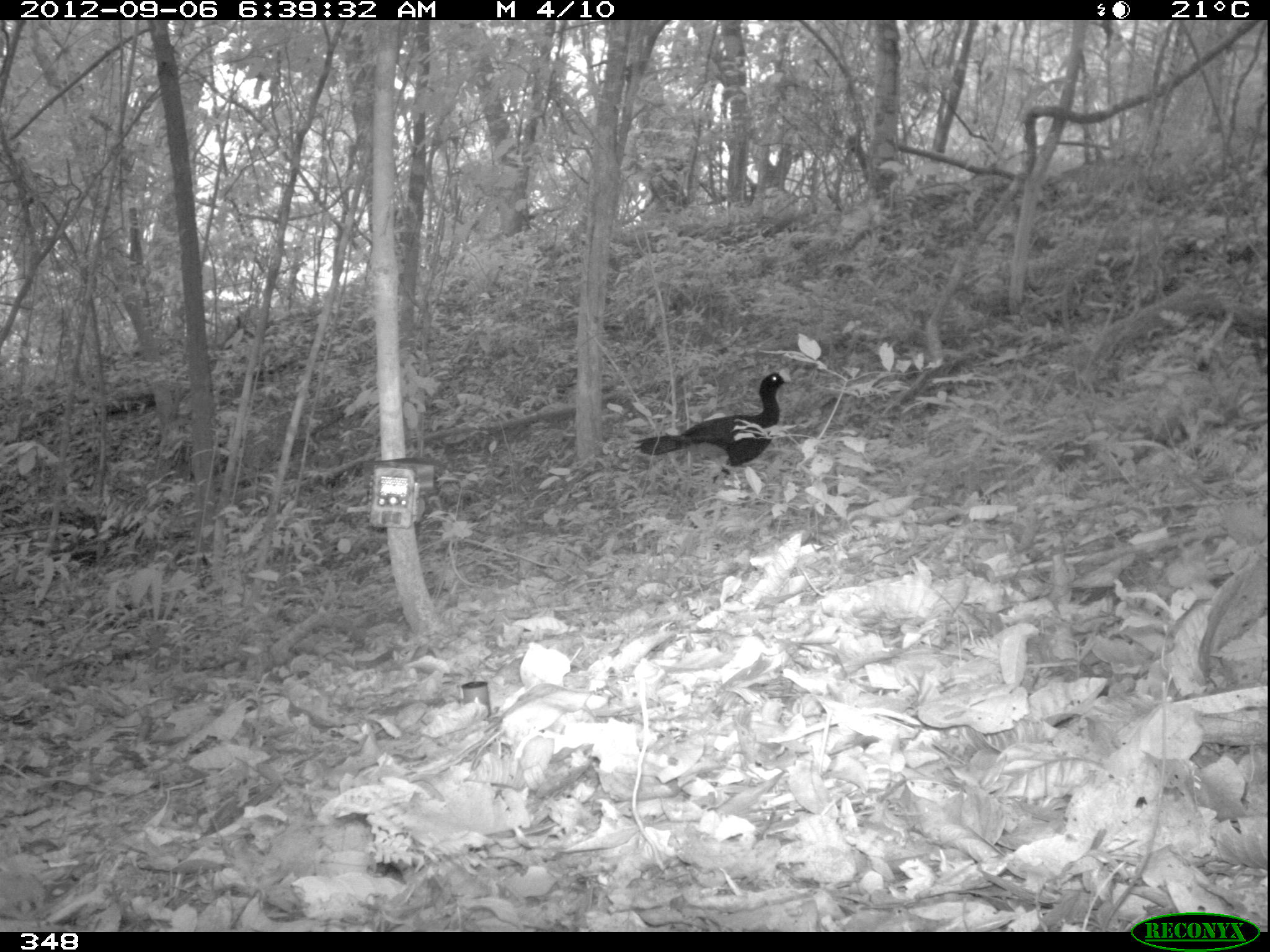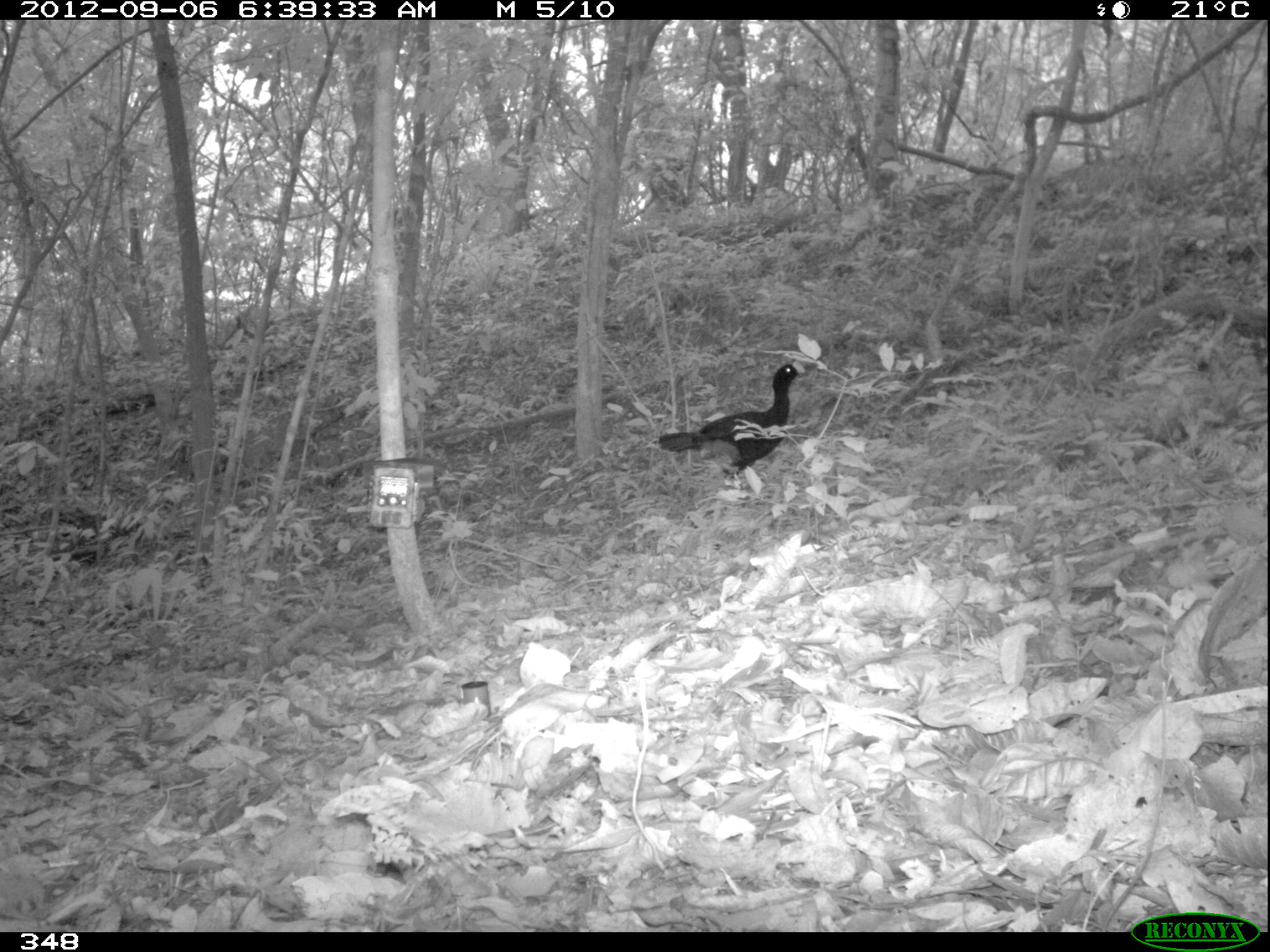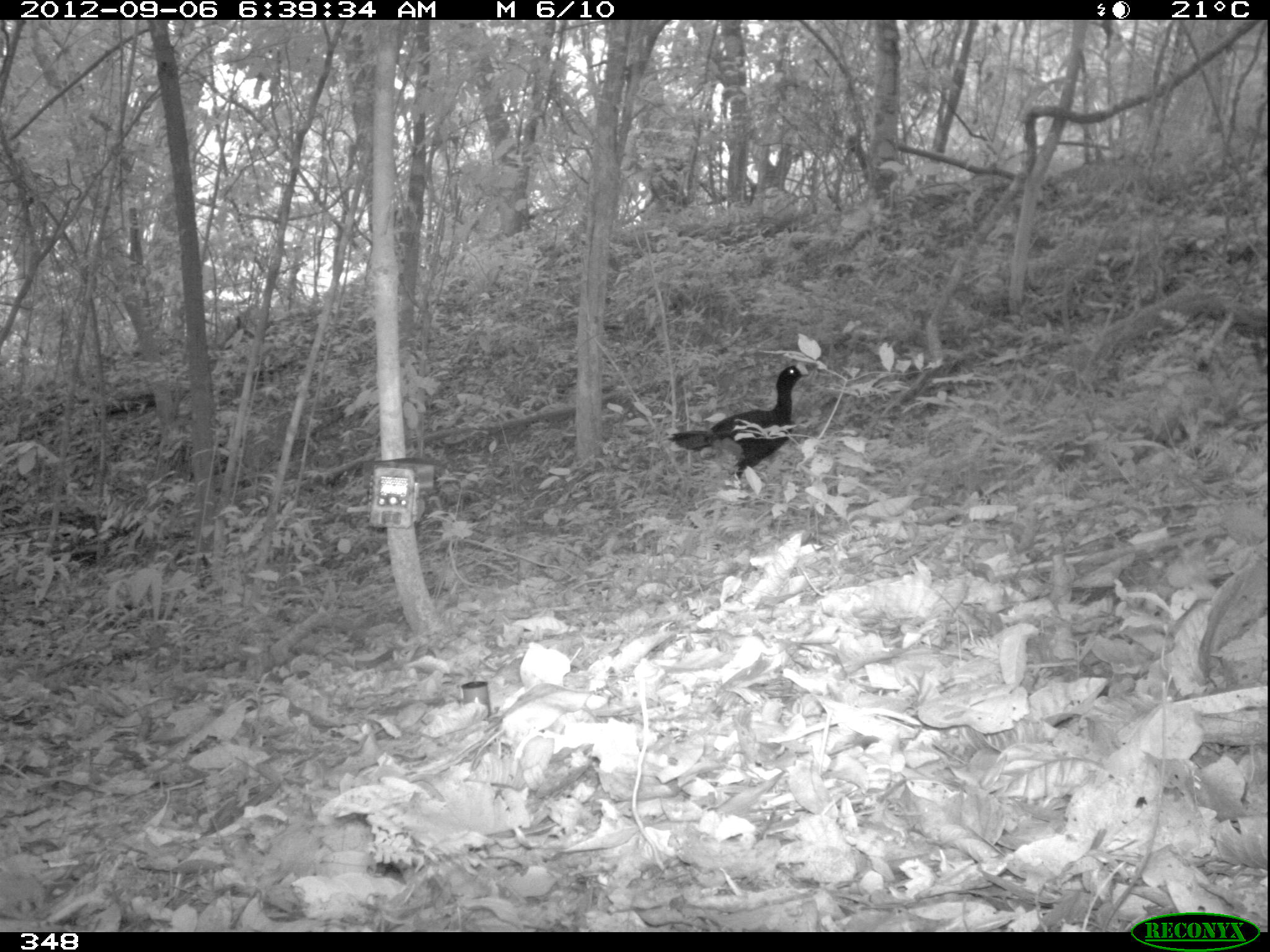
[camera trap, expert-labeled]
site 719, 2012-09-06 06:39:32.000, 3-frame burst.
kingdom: Animalia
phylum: Chordata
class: Aves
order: Galliformes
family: Cracidae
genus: Mitu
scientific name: Mitu tuberosum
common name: razor-billed curassow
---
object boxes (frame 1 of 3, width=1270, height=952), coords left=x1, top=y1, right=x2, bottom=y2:
mitu tuberosum: left=630, top=366, right=795, bottom=494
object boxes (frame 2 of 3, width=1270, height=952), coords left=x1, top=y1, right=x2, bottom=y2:
mitu tuberosum: left=650, top=359, right=805, bottom=491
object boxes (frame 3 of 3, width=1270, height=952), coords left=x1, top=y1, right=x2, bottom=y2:
mitu tuberosum: left=667, top=361, right=812, bottom=484